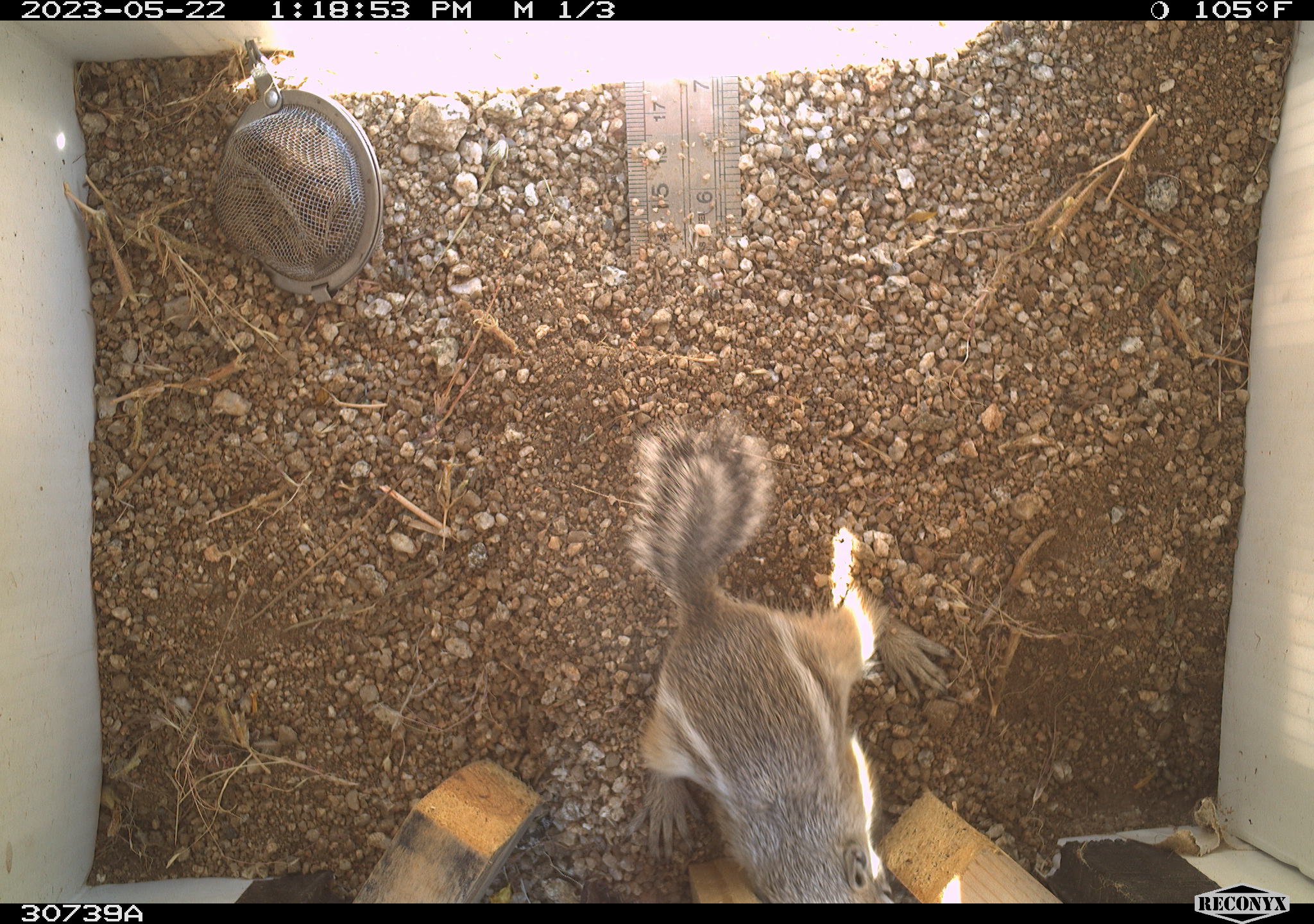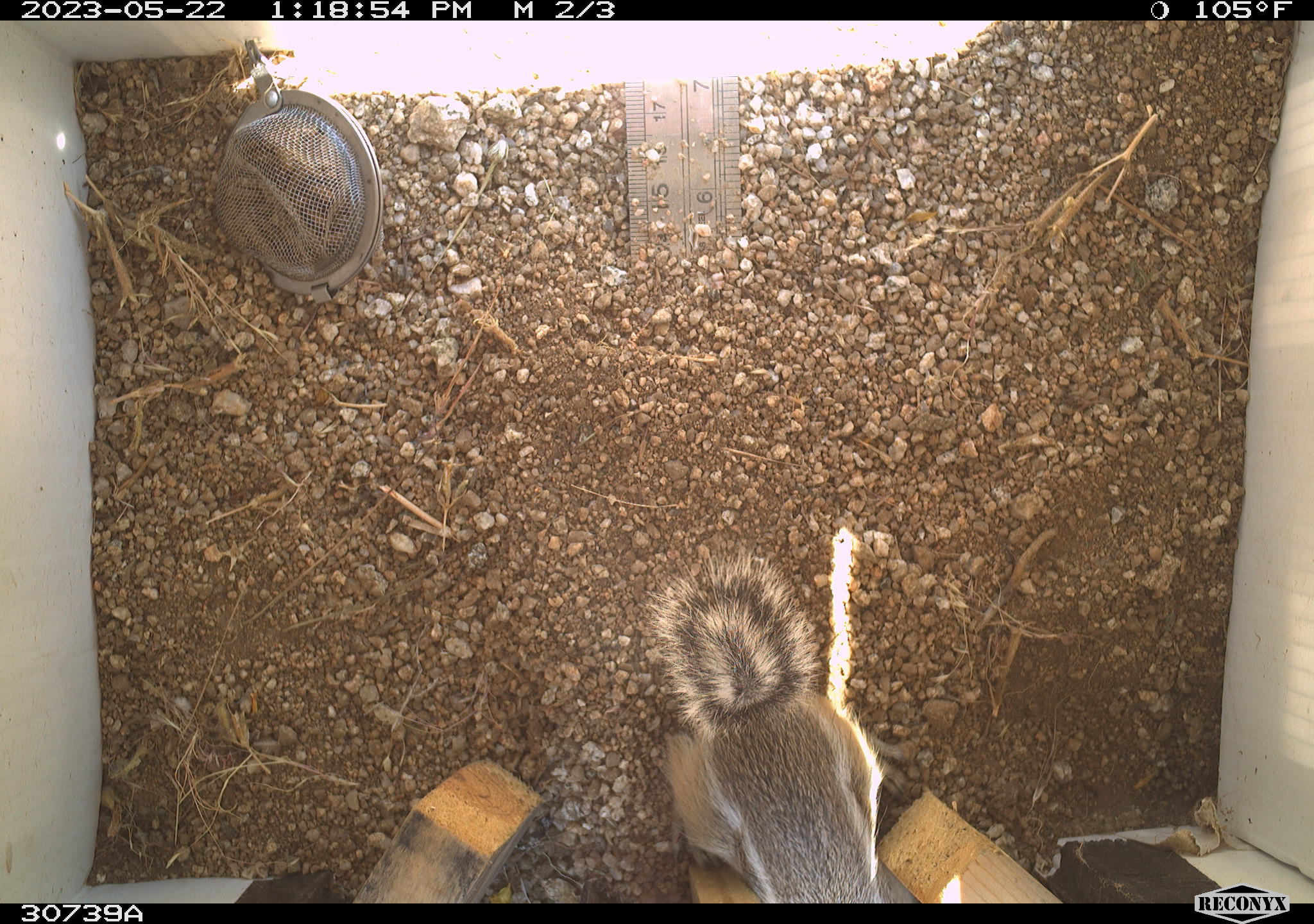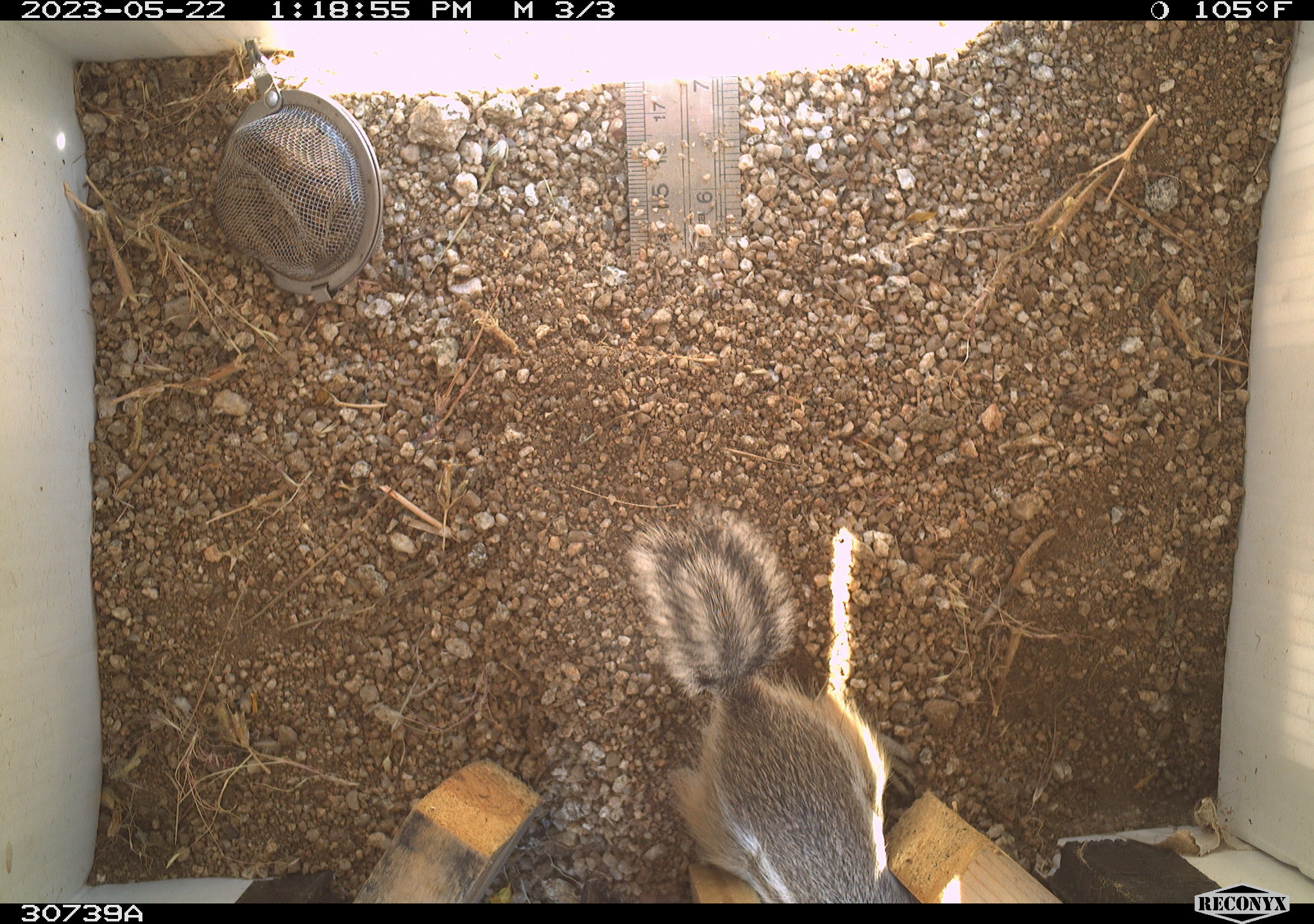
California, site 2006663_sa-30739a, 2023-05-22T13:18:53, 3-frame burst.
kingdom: Animalia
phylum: Chordata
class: Mammalia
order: Rodentia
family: Sciuridae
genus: Ammospermophilus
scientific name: Ammospermophilus leucurus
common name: white-tailed antelope squirrel